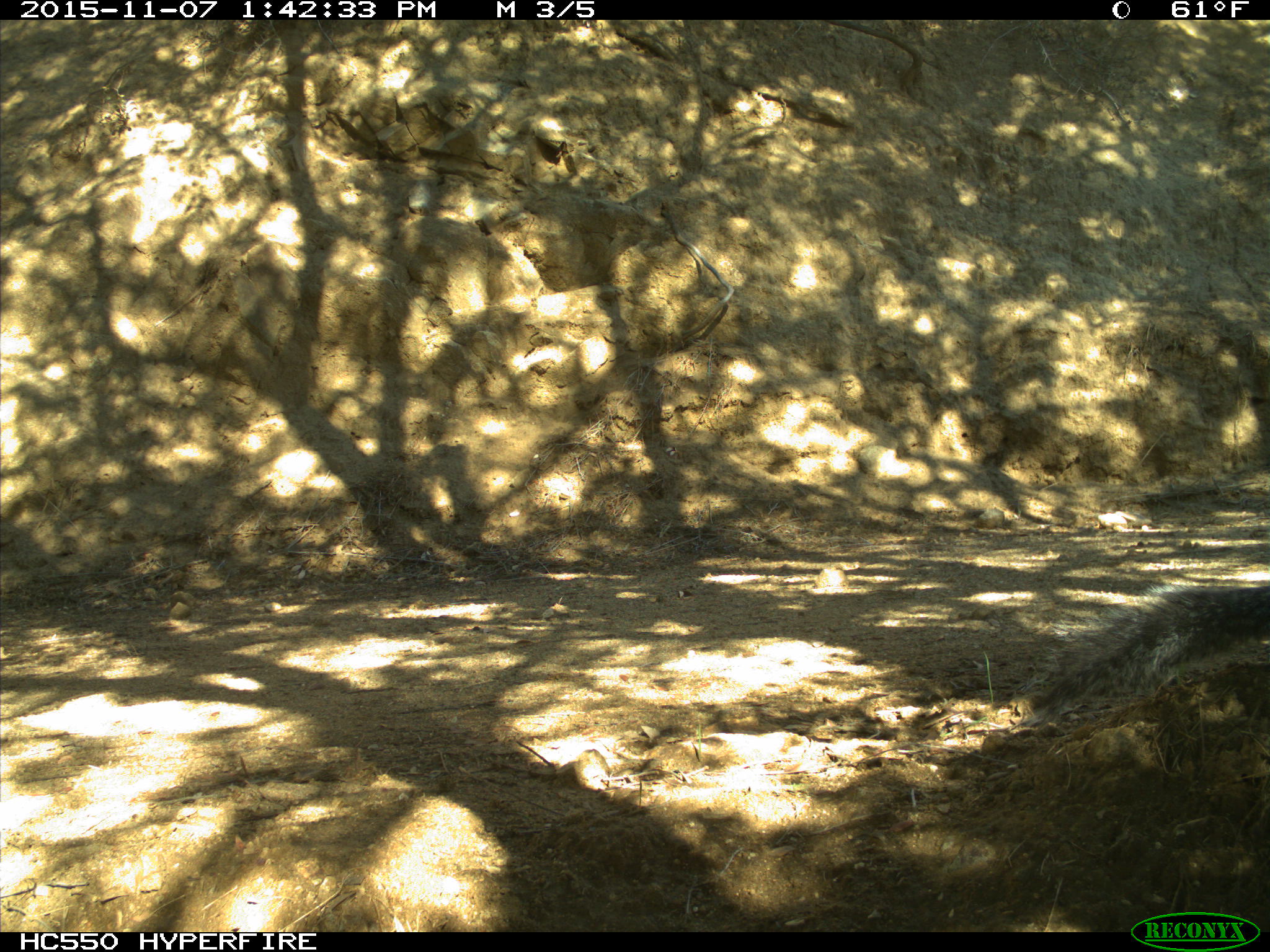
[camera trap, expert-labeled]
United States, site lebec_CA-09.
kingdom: Animalia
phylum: Chordata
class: Mammalia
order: Rodentia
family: Sciuridae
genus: Sciurus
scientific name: Sciurus carolinensis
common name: eastern gray squirrel